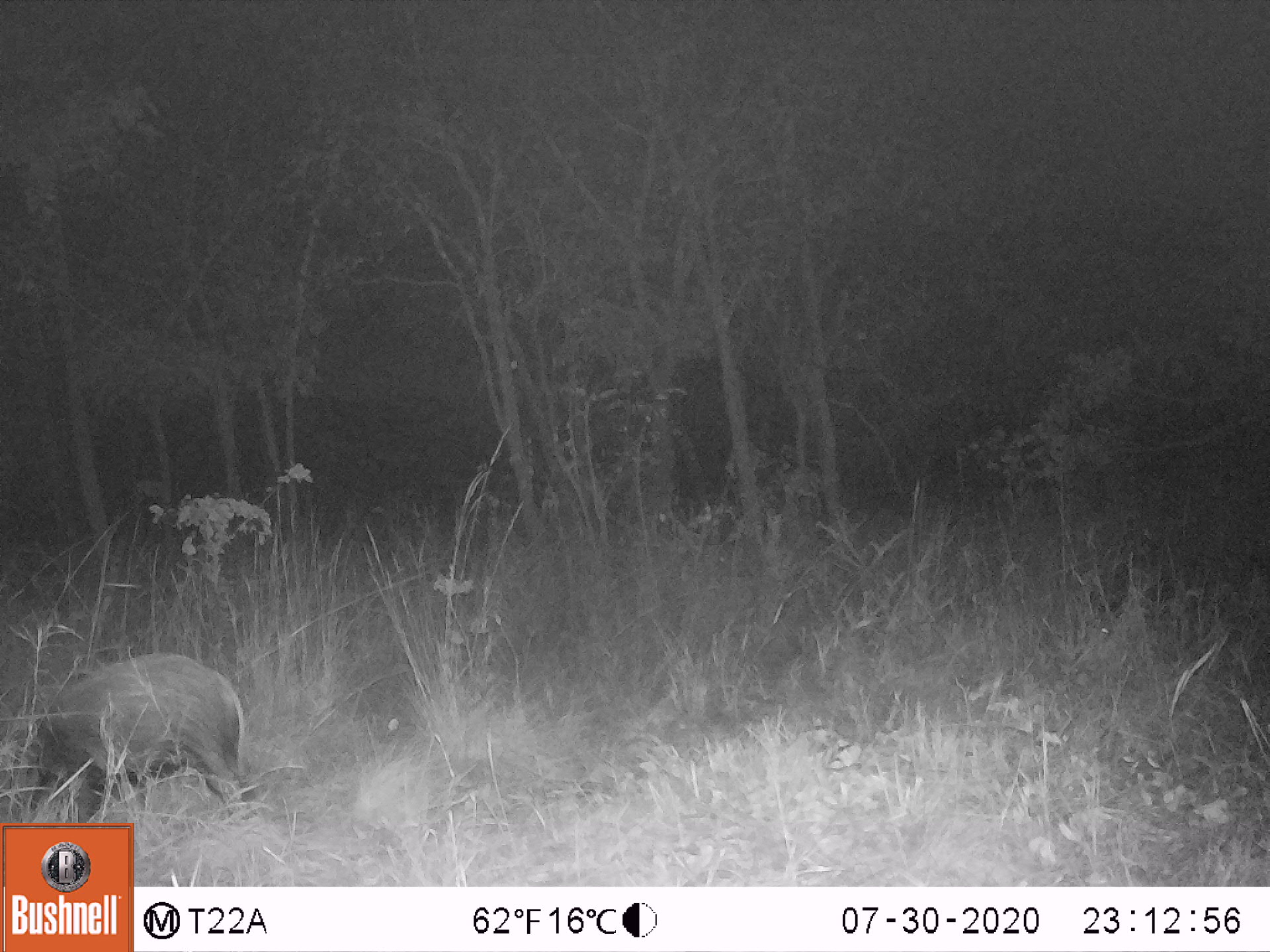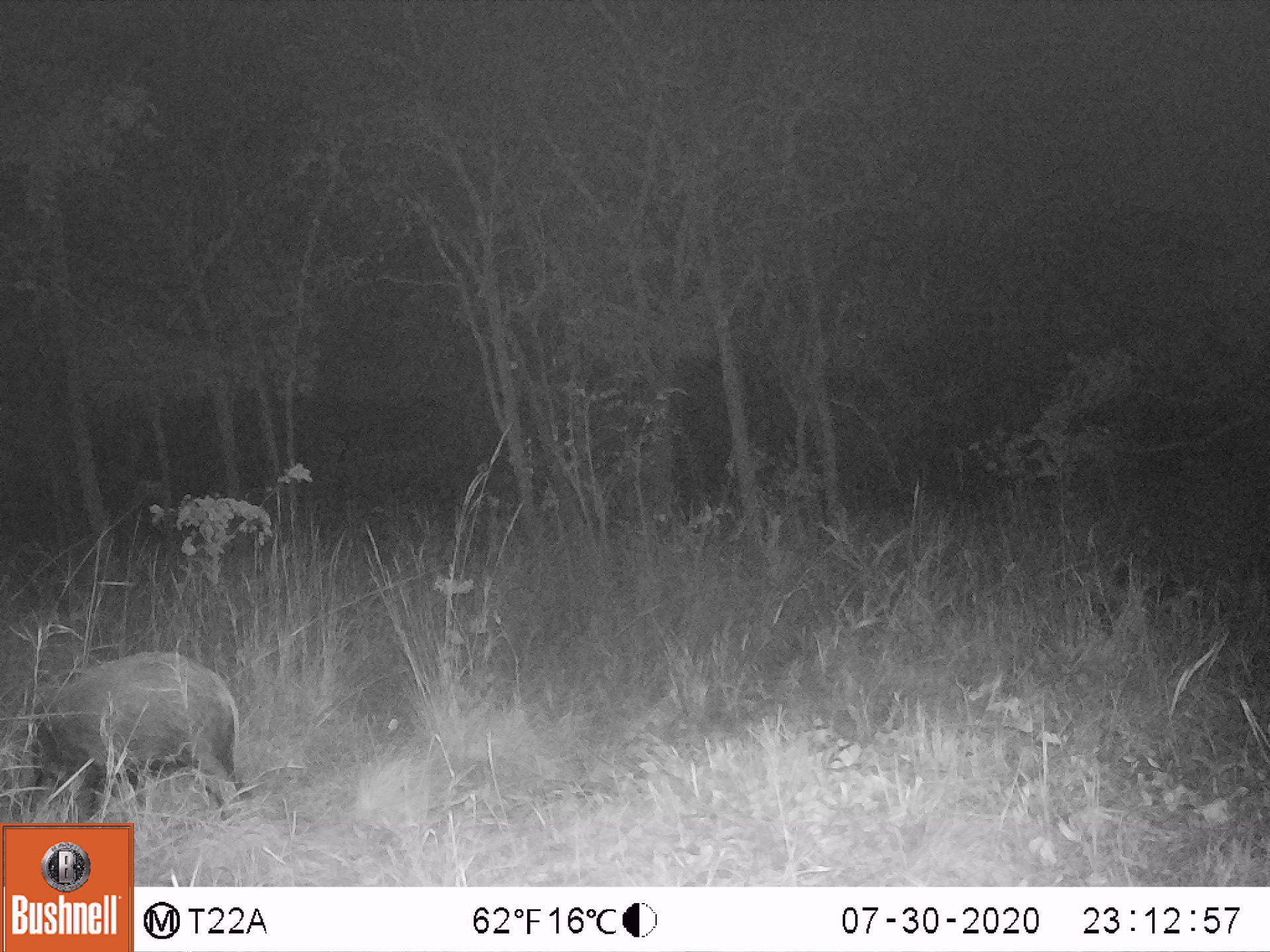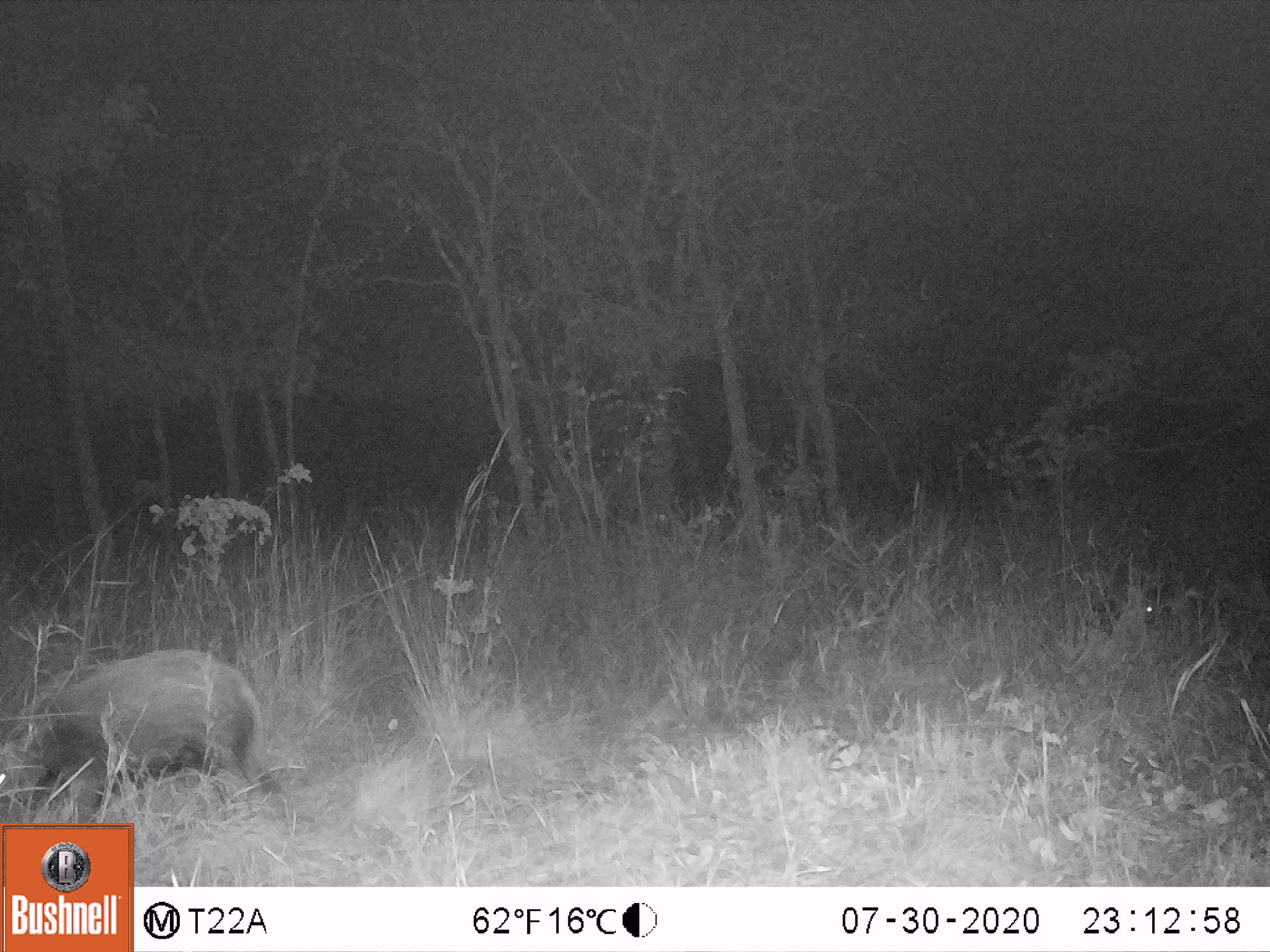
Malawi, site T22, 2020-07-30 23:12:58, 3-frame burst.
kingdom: Animalia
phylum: Chordata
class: Mammalia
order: Artiodactyla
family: Suidae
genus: Potamochoerus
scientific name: Potamochoerus larvatus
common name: bushpig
Bushpig (Potamochoerus larvatus), count 1.